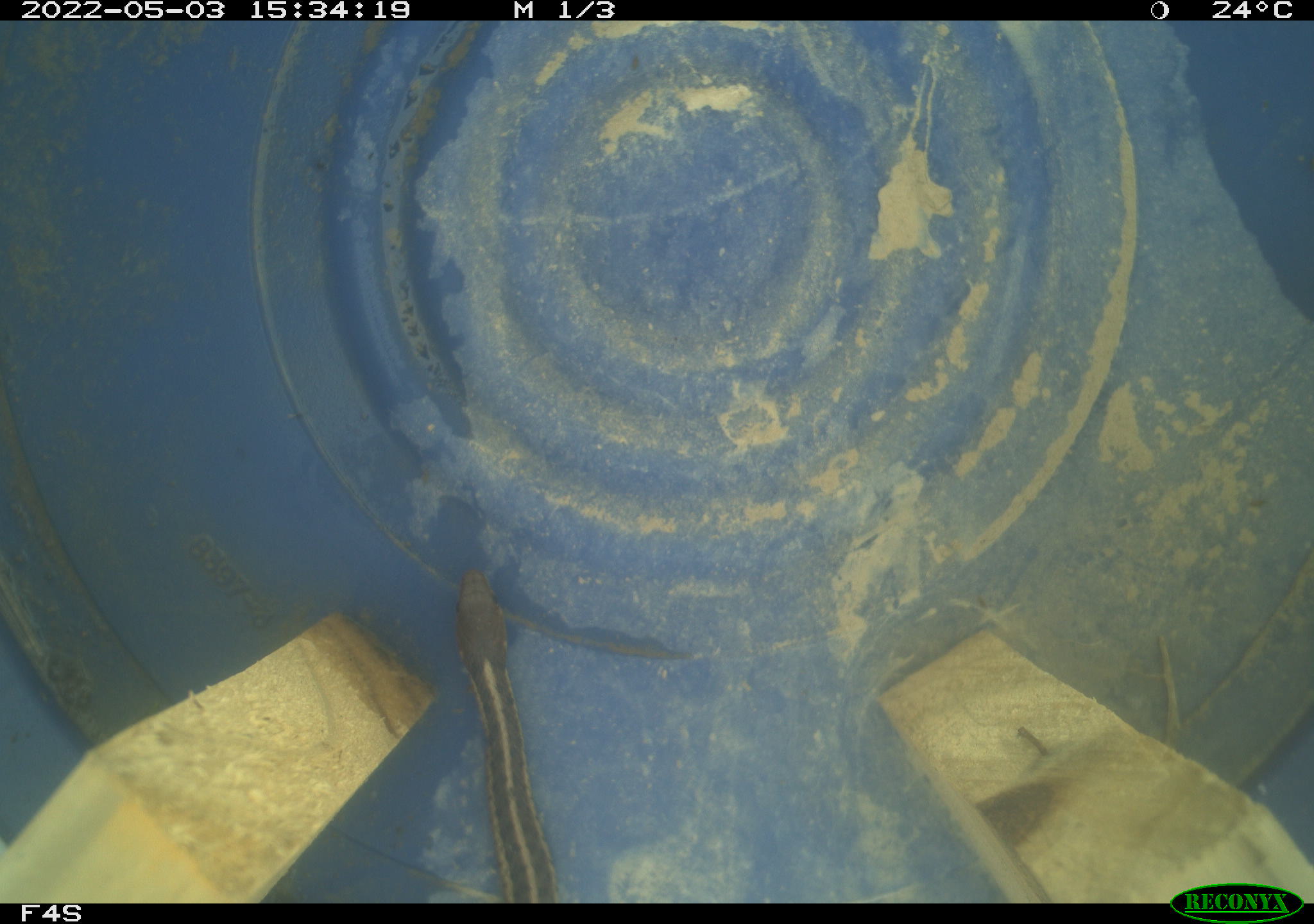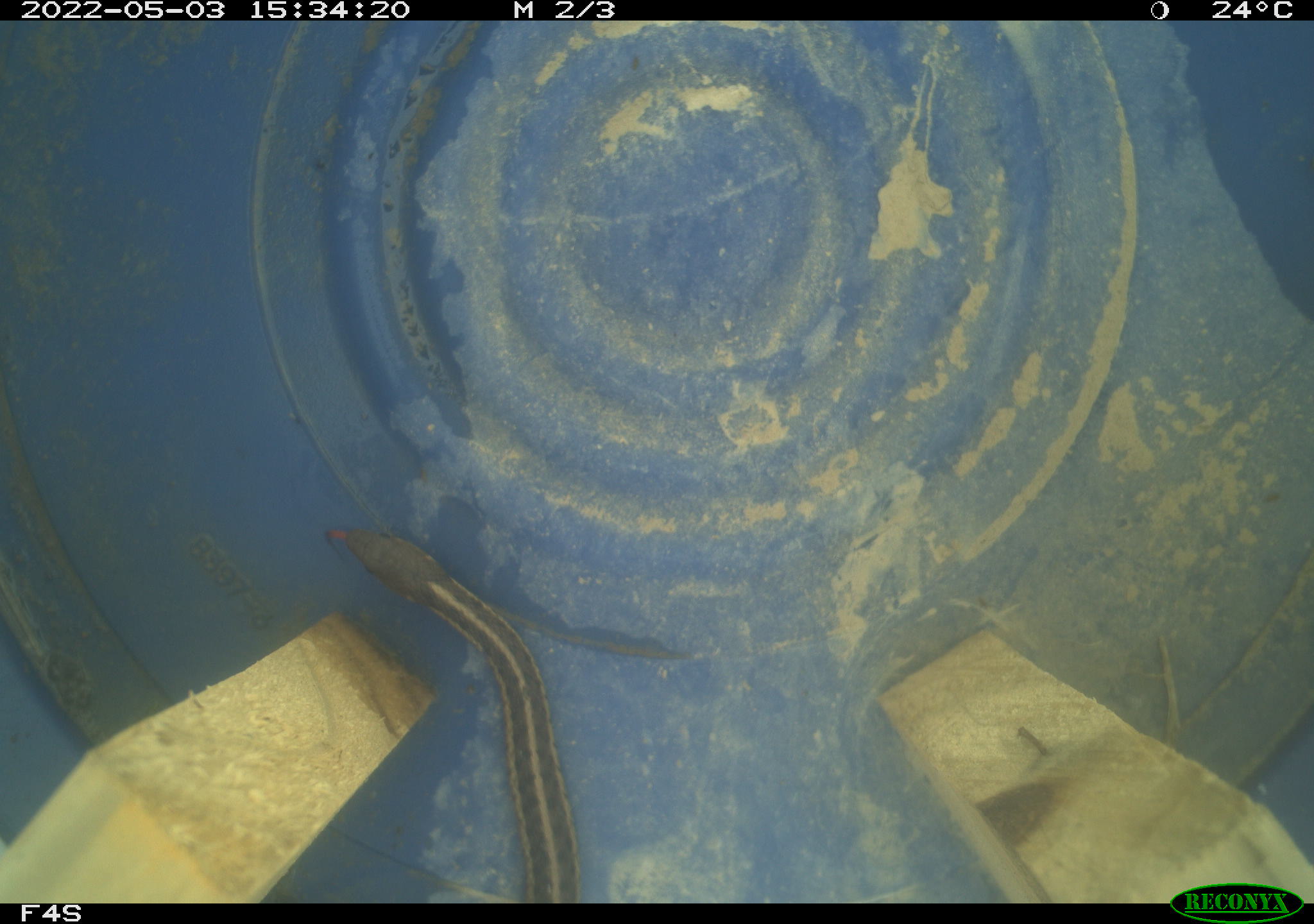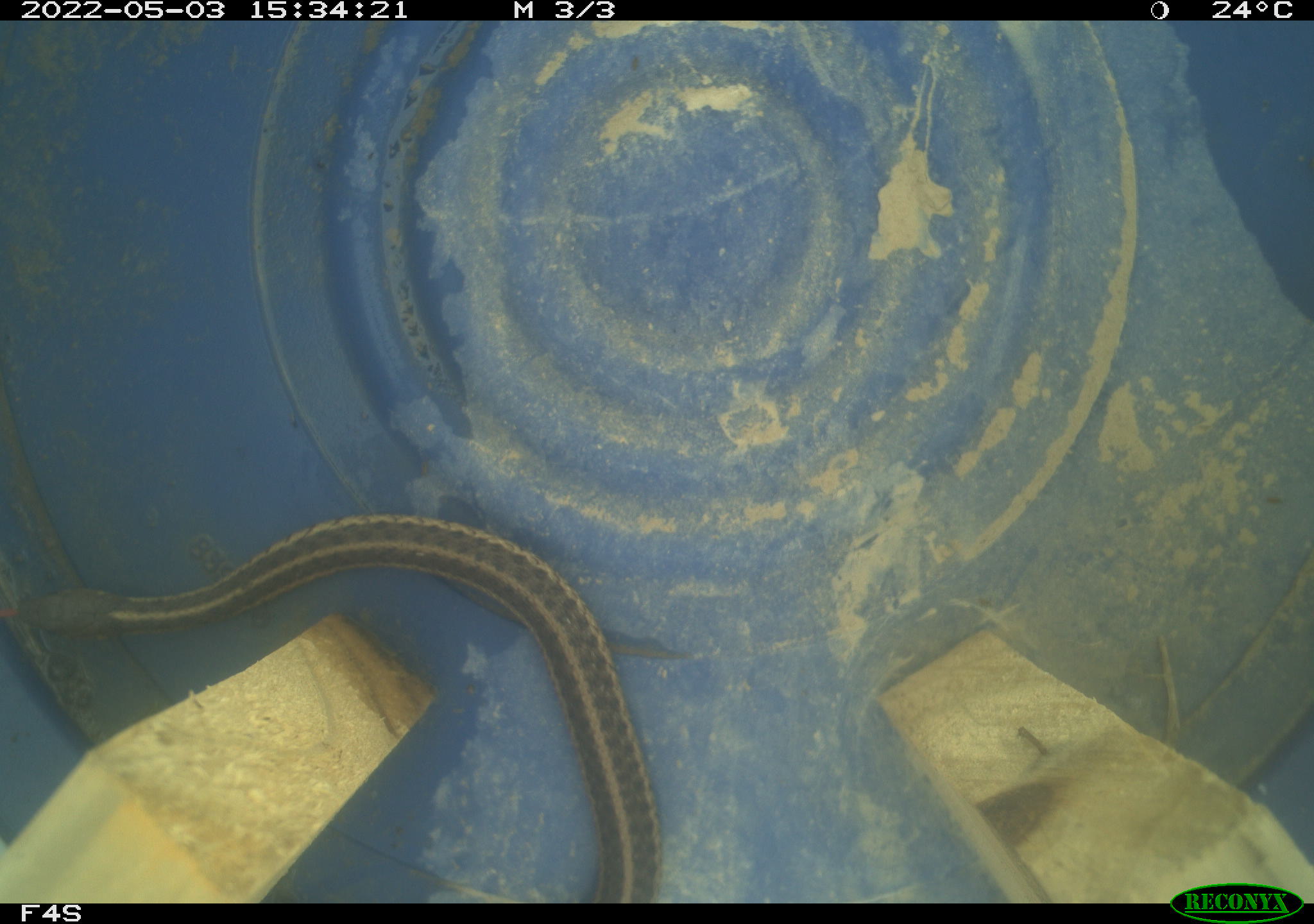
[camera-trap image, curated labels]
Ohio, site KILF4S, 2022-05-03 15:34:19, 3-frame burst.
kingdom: Animalia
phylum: Chordata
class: Reptilia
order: Squamata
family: Colubridae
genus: Thamnophis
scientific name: Thamnophis sirtalis sirtalis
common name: eastern gartersnake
Eastern gartersnake (Thamnophis sirtalis sirtalis).